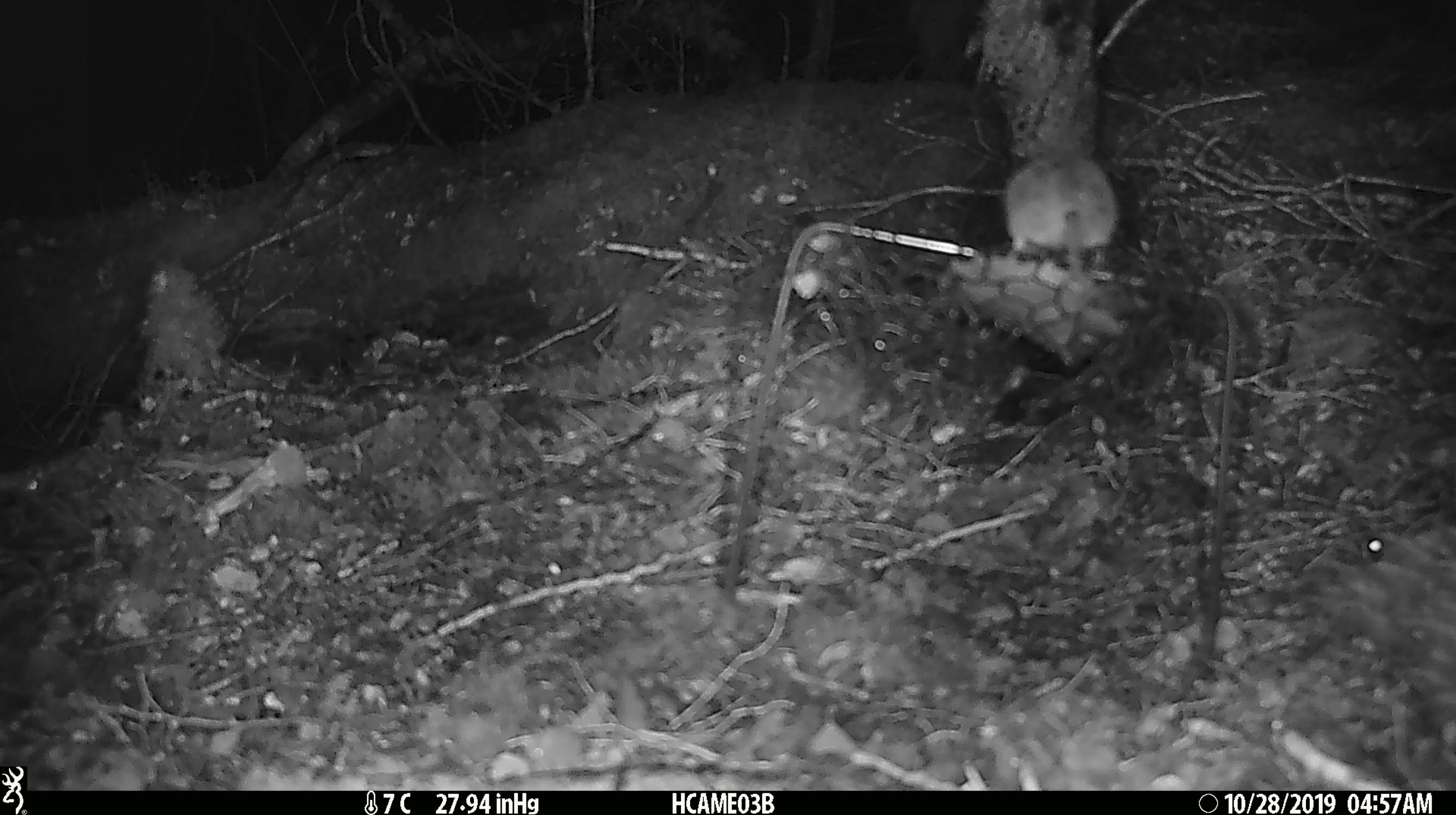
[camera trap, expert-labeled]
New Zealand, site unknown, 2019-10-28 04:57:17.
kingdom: Animalia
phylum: Chordata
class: Mammalia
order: Rodentia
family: Muridae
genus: Mus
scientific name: Mus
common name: mouse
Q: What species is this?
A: Mouse (Mus).